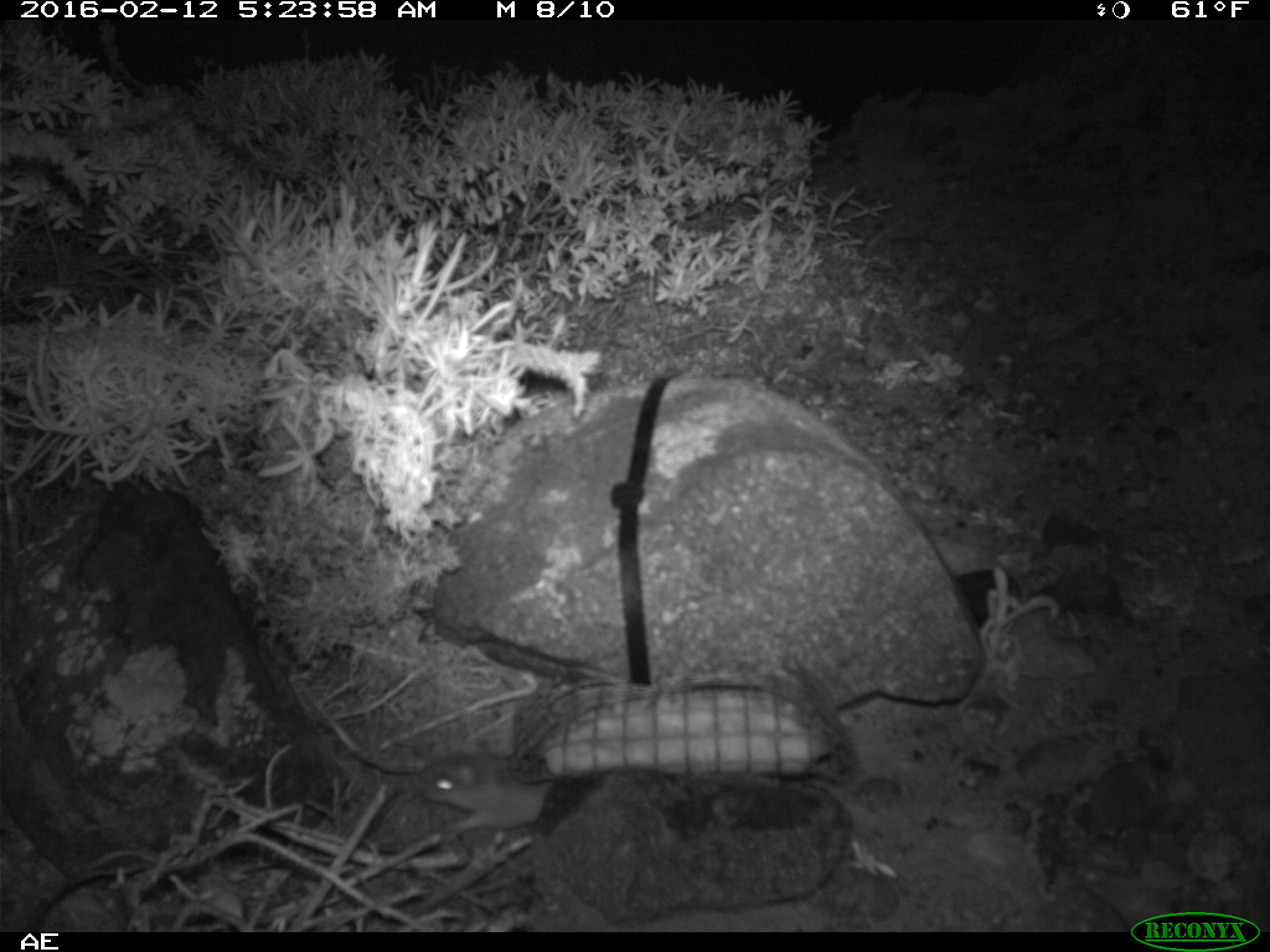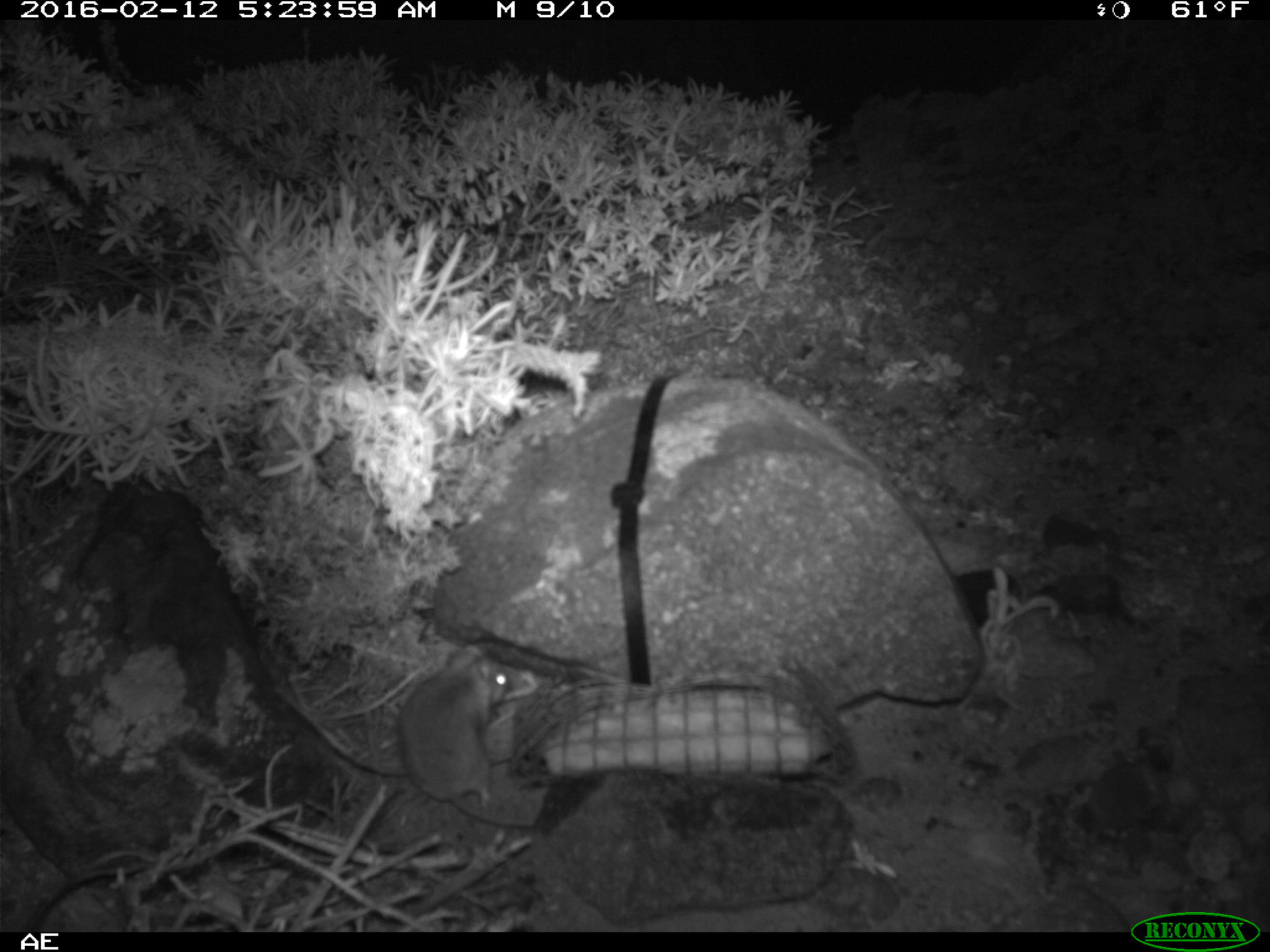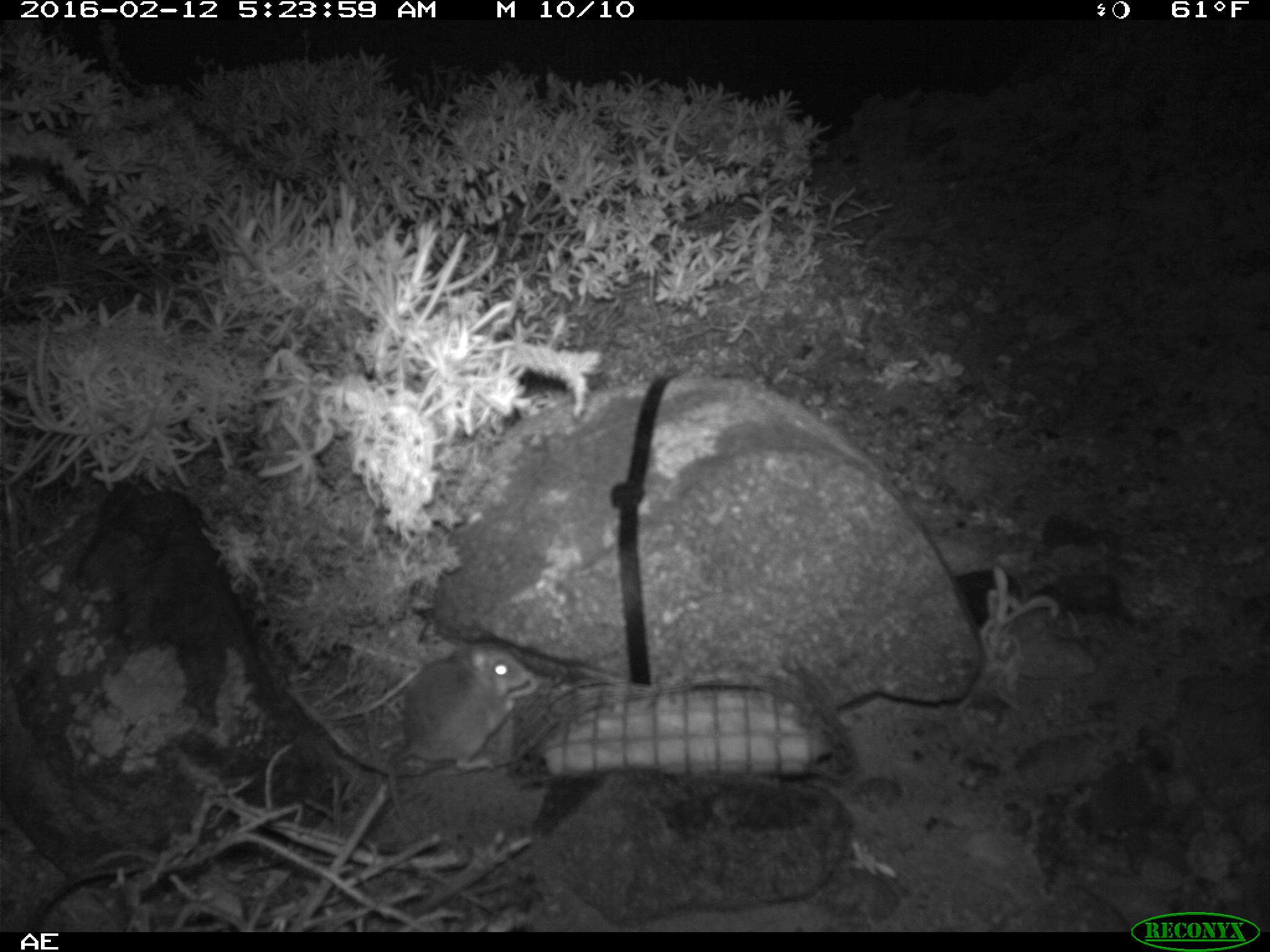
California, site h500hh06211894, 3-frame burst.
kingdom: Animalia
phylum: Chordata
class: Mammalia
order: Rodentia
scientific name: Rodentia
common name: rodent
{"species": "rodent (Rodentia)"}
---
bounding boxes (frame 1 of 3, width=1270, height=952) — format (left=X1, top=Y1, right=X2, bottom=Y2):
rodent: (left=420, top=739, right=558, bottom=834)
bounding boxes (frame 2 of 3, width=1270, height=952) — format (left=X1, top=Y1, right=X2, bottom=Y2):
rodent: (left=396, top=646, right=539, bottom=831)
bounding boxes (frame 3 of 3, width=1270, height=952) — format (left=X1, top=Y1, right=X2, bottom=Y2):
rodent: (left=386, top=639, right=528, bottom=839)